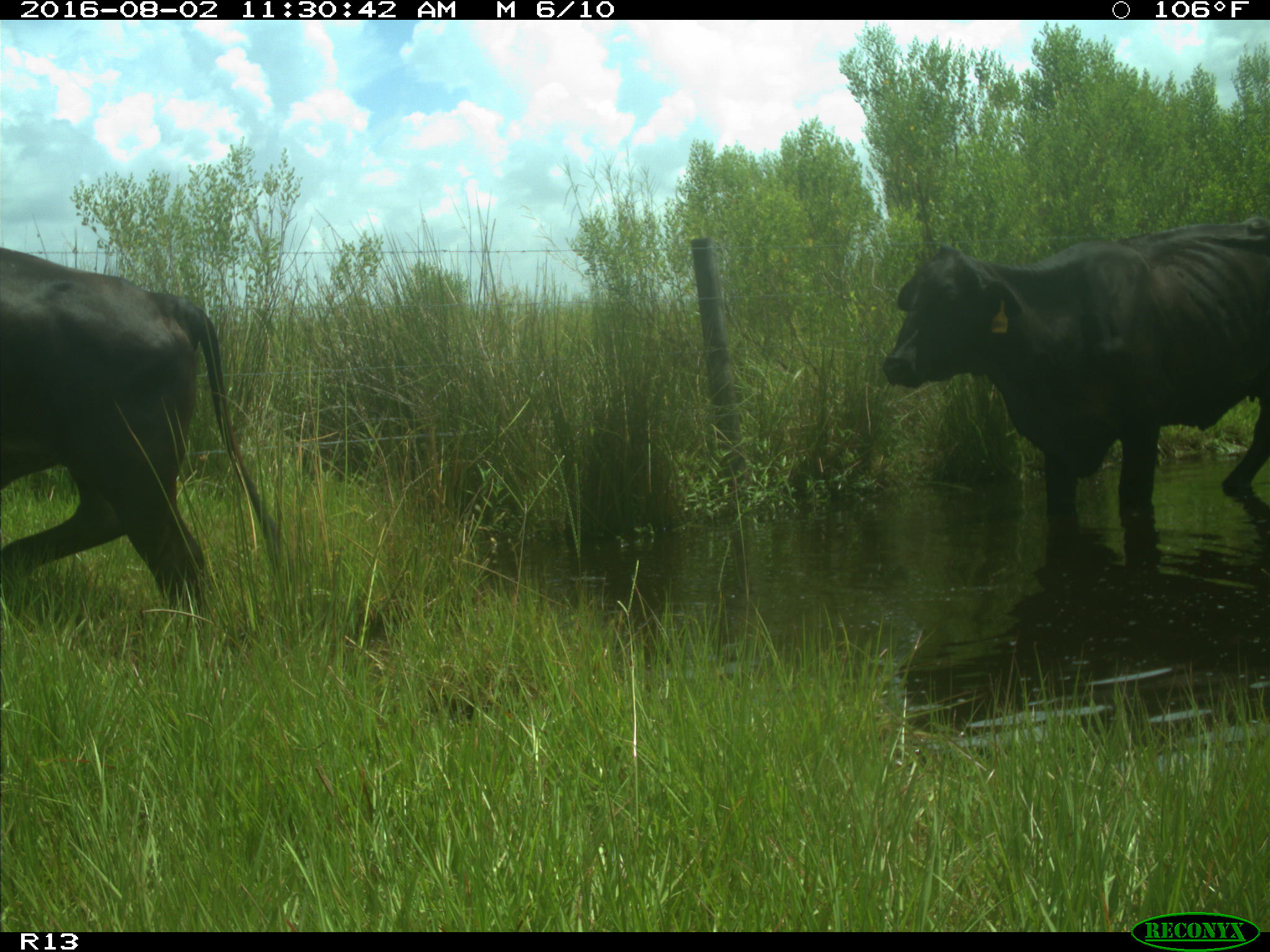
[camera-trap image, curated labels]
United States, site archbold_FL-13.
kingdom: Animalia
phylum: Chordata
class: Mammalia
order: Artiodactyla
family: Bovidae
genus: Bos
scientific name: Bos taurus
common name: domestic cow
Bos taurus (domestic cow).